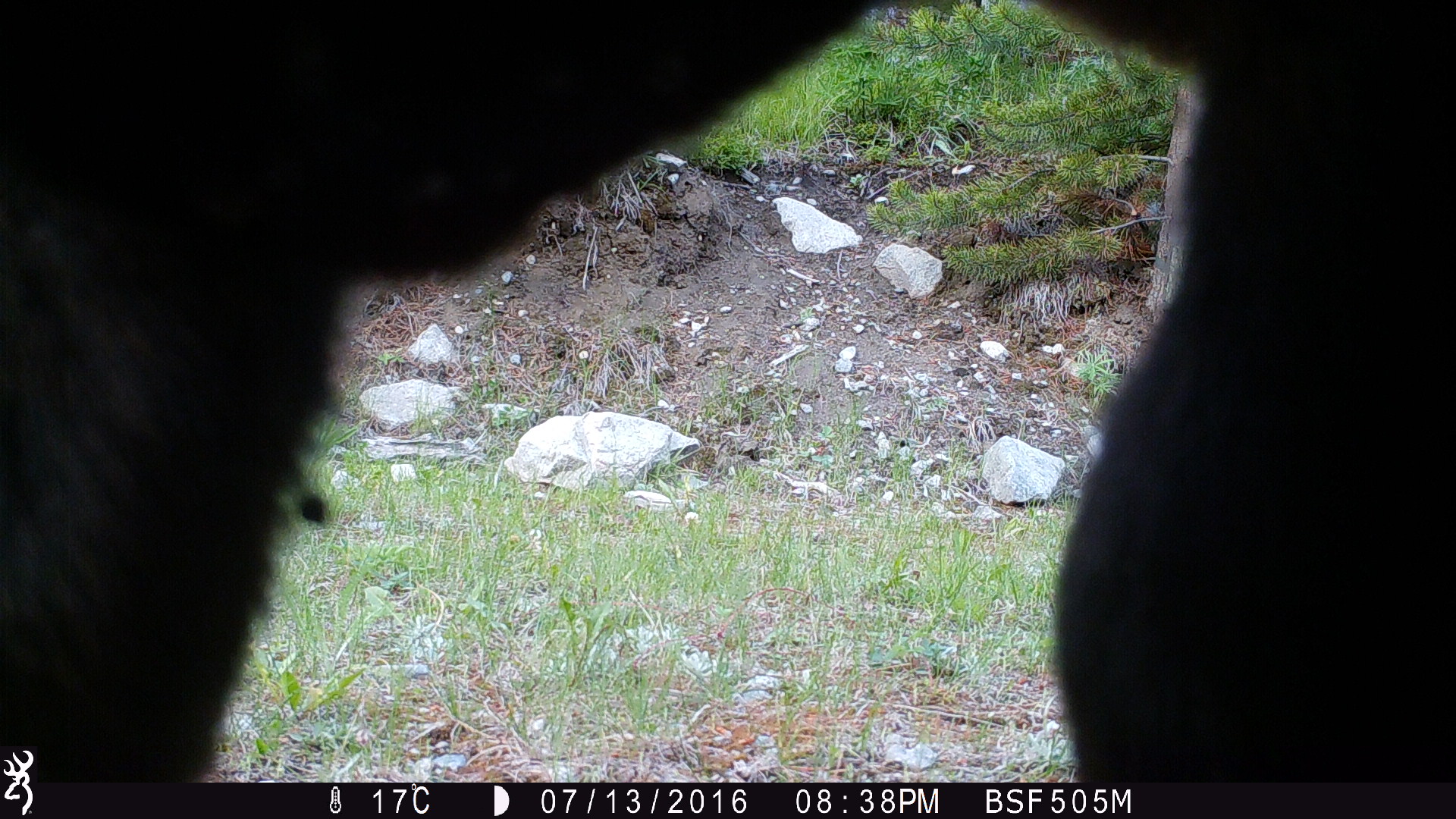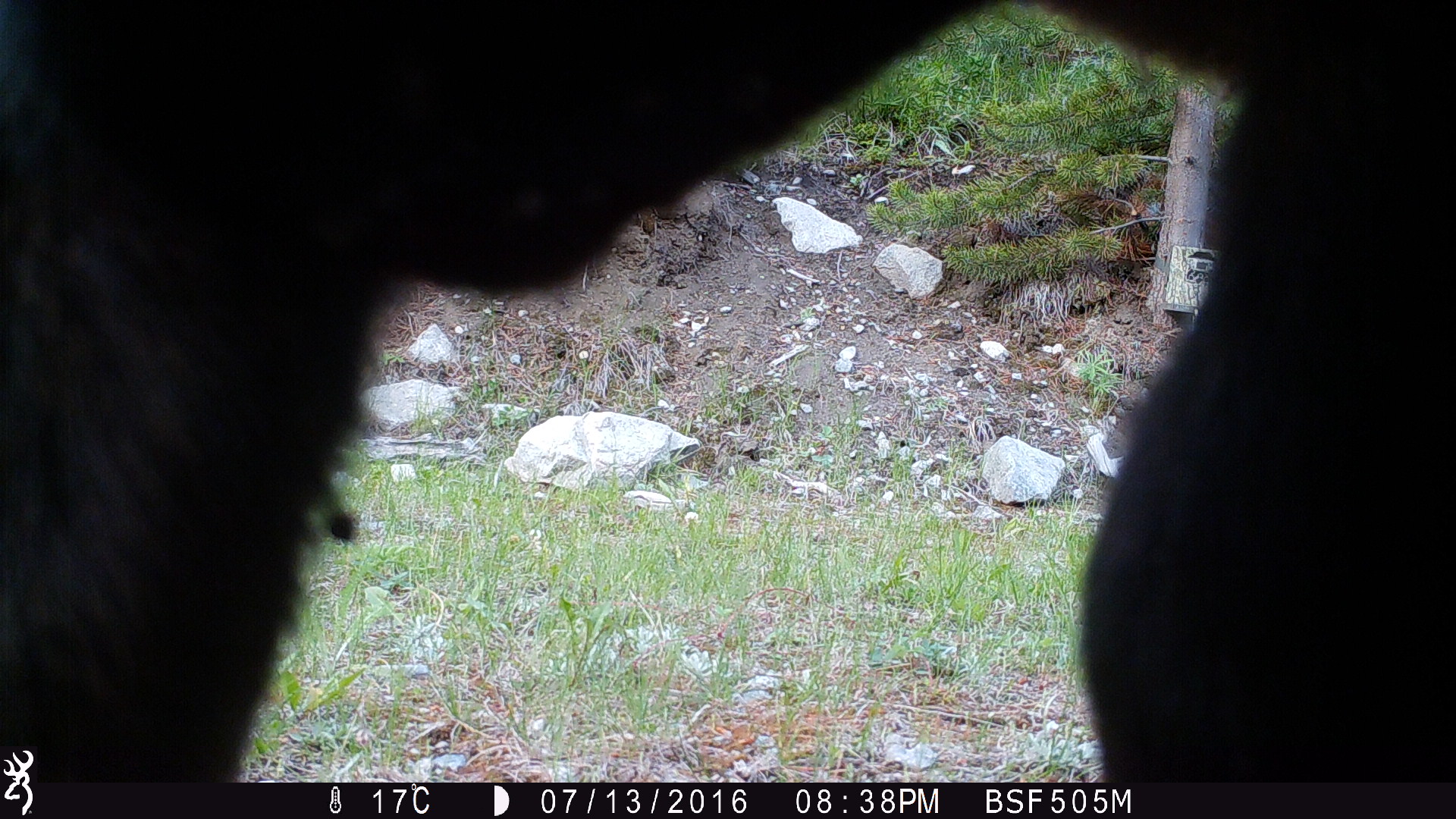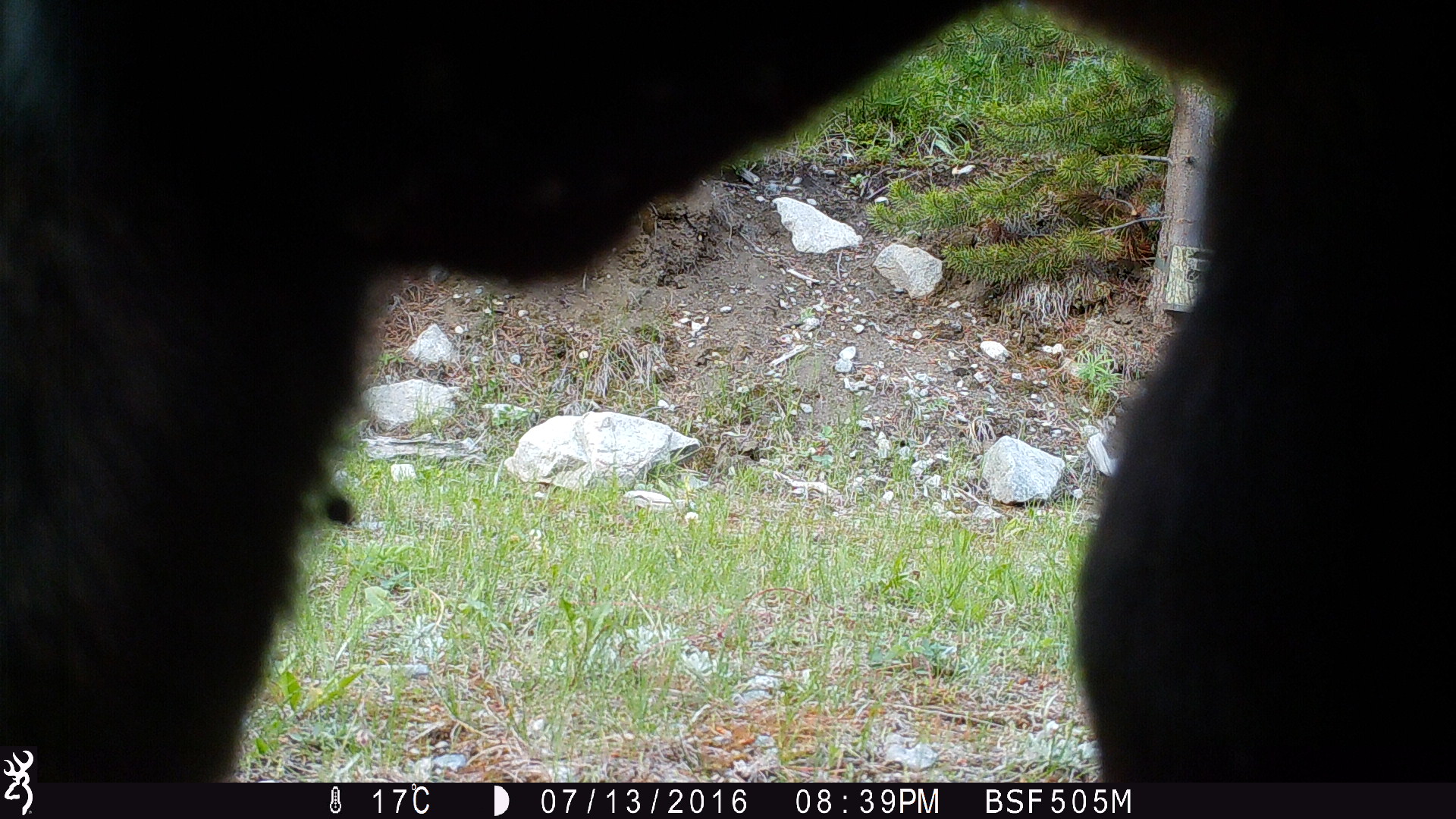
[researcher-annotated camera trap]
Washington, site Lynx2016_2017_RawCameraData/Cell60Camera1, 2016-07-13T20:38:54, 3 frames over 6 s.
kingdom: Animalia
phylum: Chordata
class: Mammalia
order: Artiodactyla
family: Bovidae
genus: Bos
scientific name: Bos taurus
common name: domestic cattle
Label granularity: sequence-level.